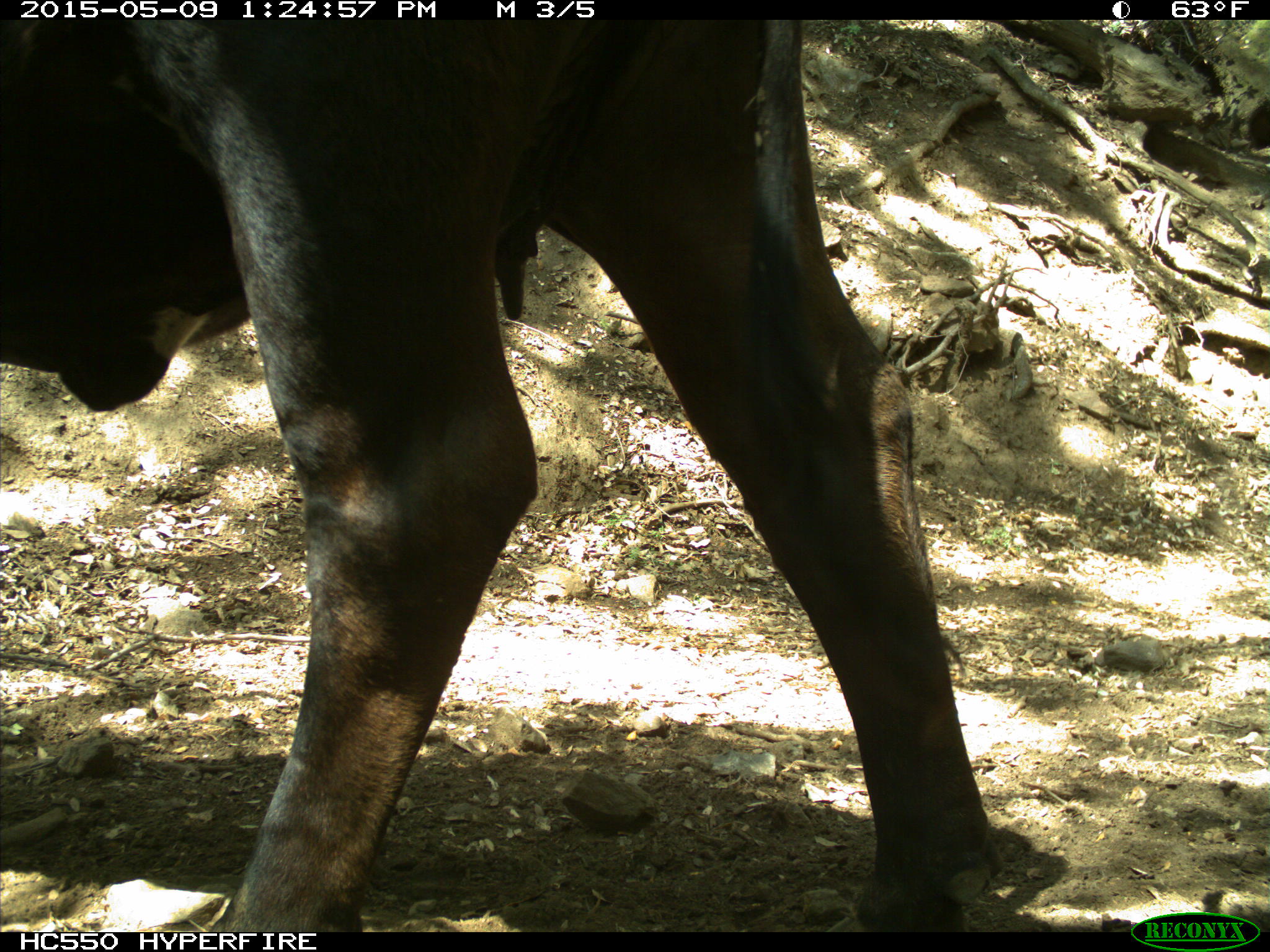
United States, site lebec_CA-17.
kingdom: Animalia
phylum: Chordata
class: Mammalia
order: Artiodactyla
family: Bovidae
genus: Bos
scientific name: Bos taurus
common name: domestic cow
Bos taurus (domestic cow).